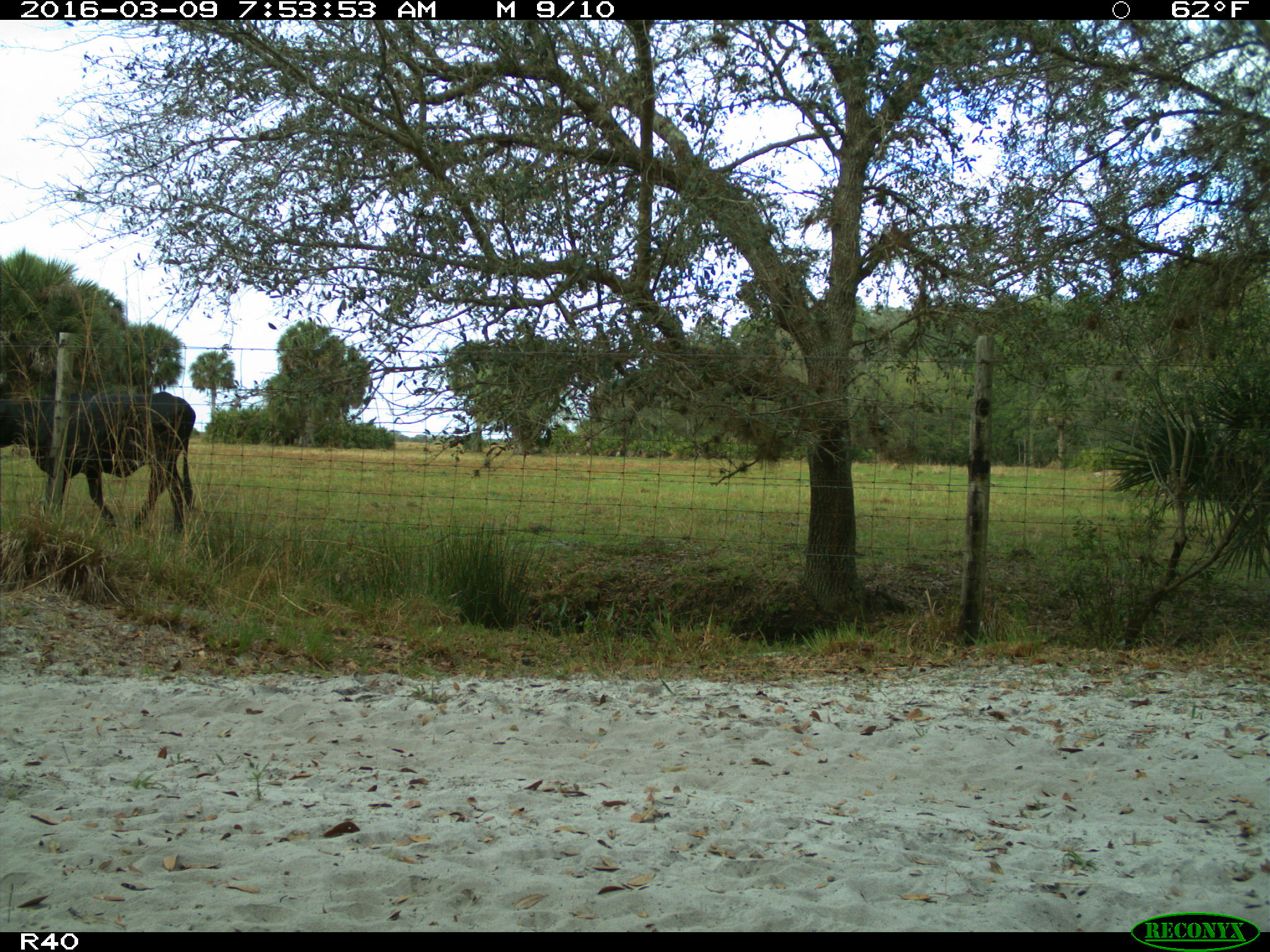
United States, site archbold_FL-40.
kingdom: Animalia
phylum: Chordata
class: Mammalia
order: Artiodactyla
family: Bovidae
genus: Bos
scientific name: Bos taurus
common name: domestic cow